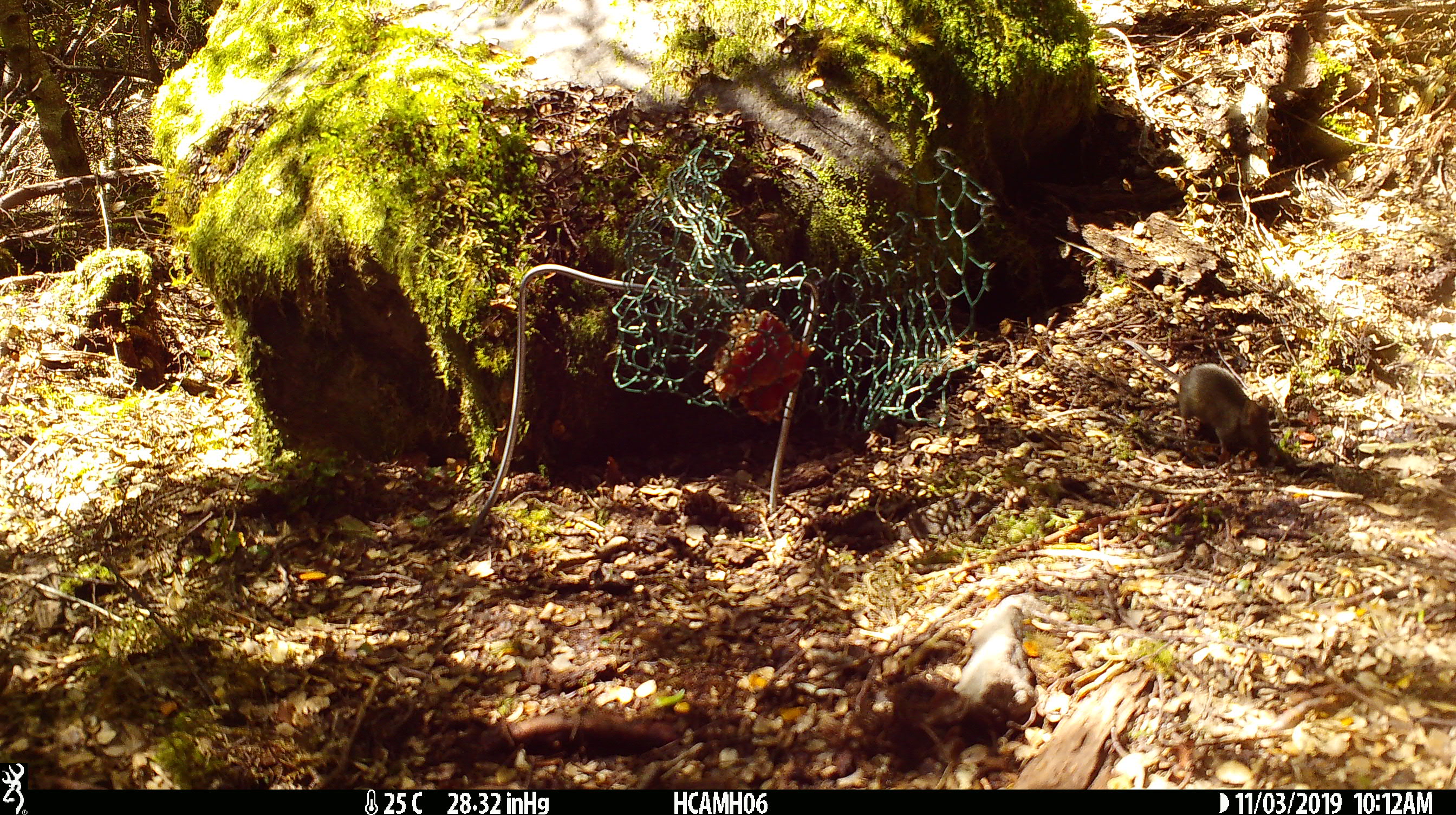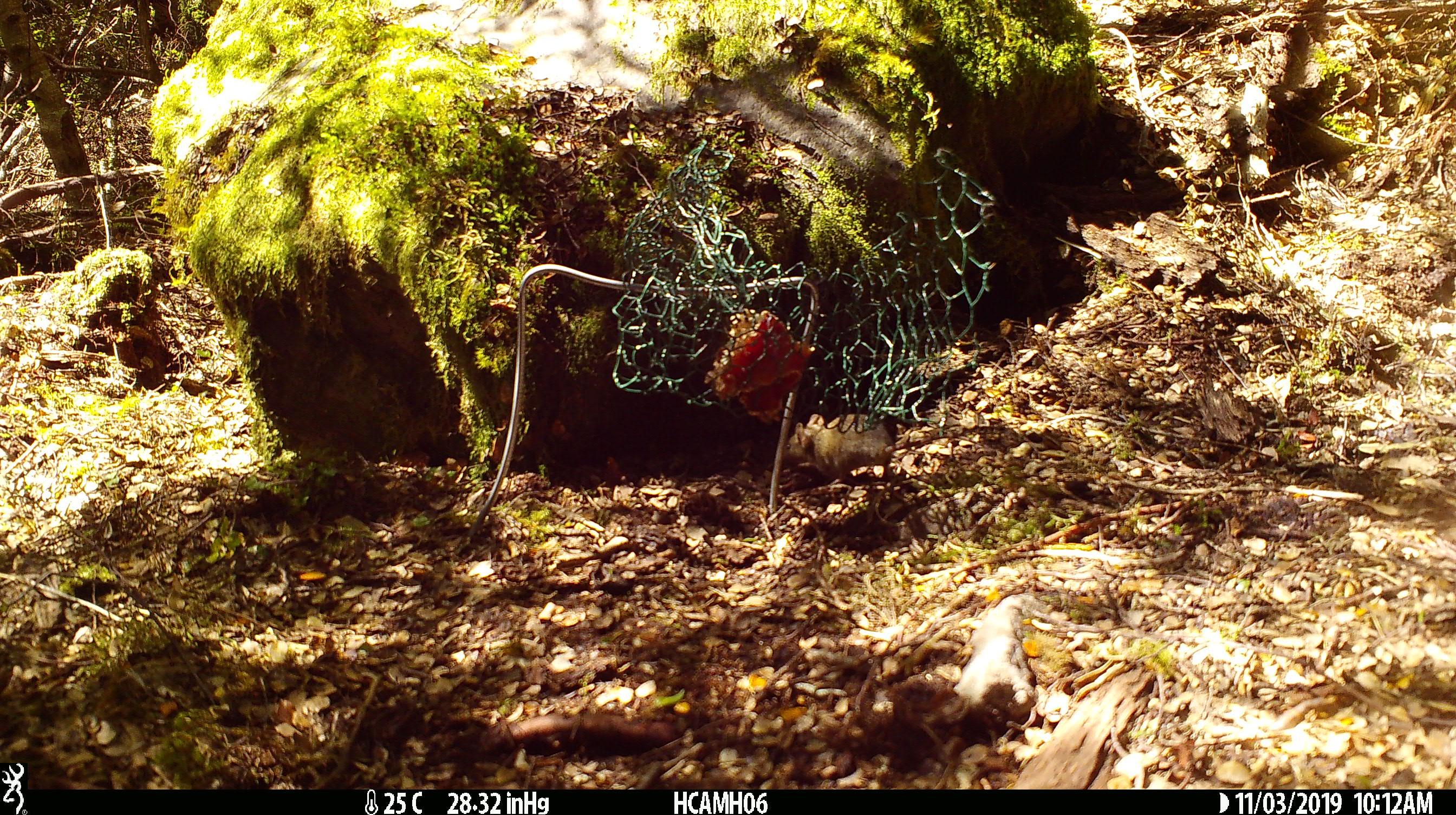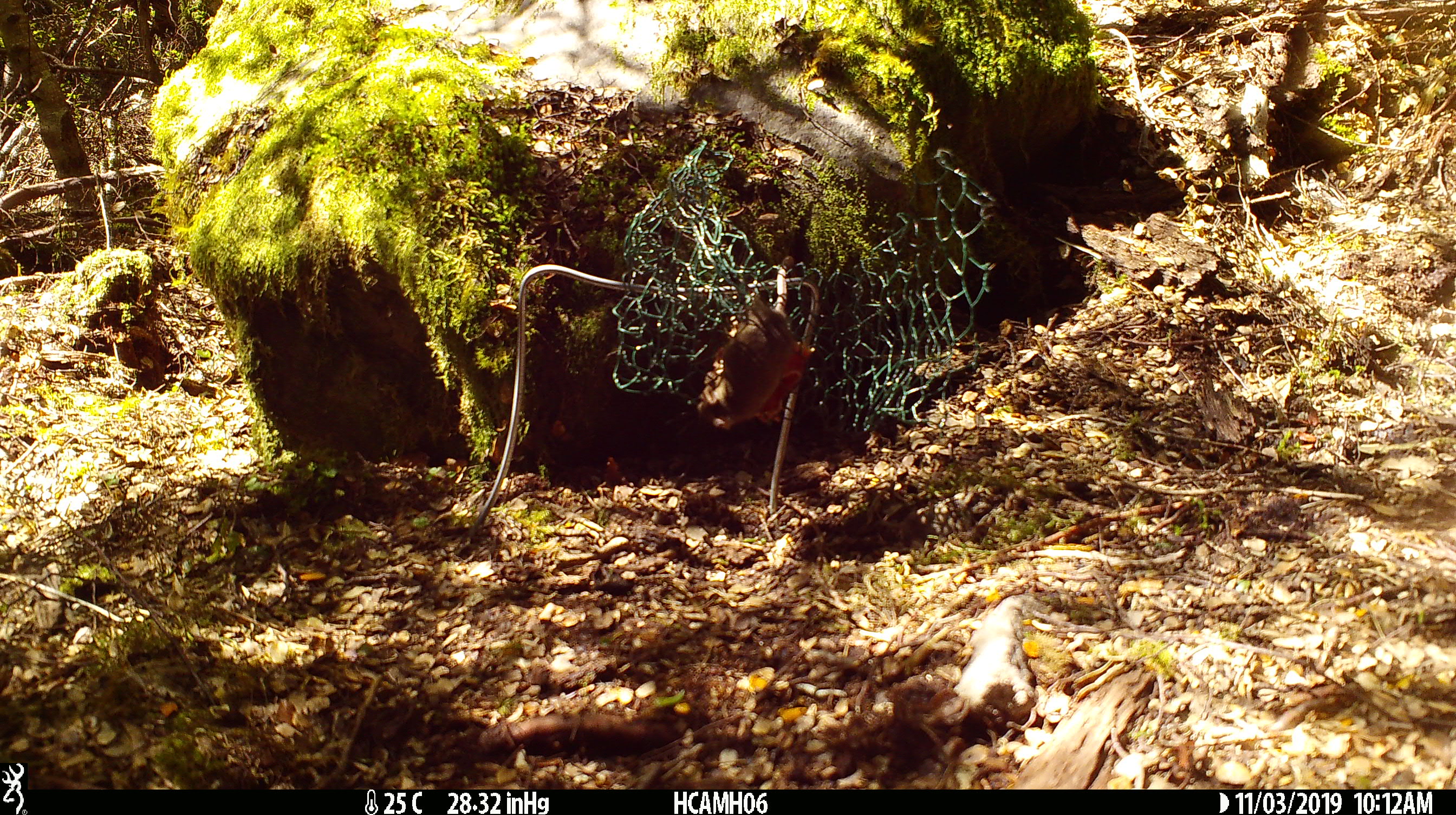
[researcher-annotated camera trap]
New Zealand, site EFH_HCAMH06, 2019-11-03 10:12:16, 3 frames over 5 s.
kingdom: Animalia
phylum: Chordata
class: Mammalia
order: Rodentia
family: Muridae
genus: Mus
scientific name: Mus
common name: mouse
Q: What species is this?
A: Mouse (Mus).